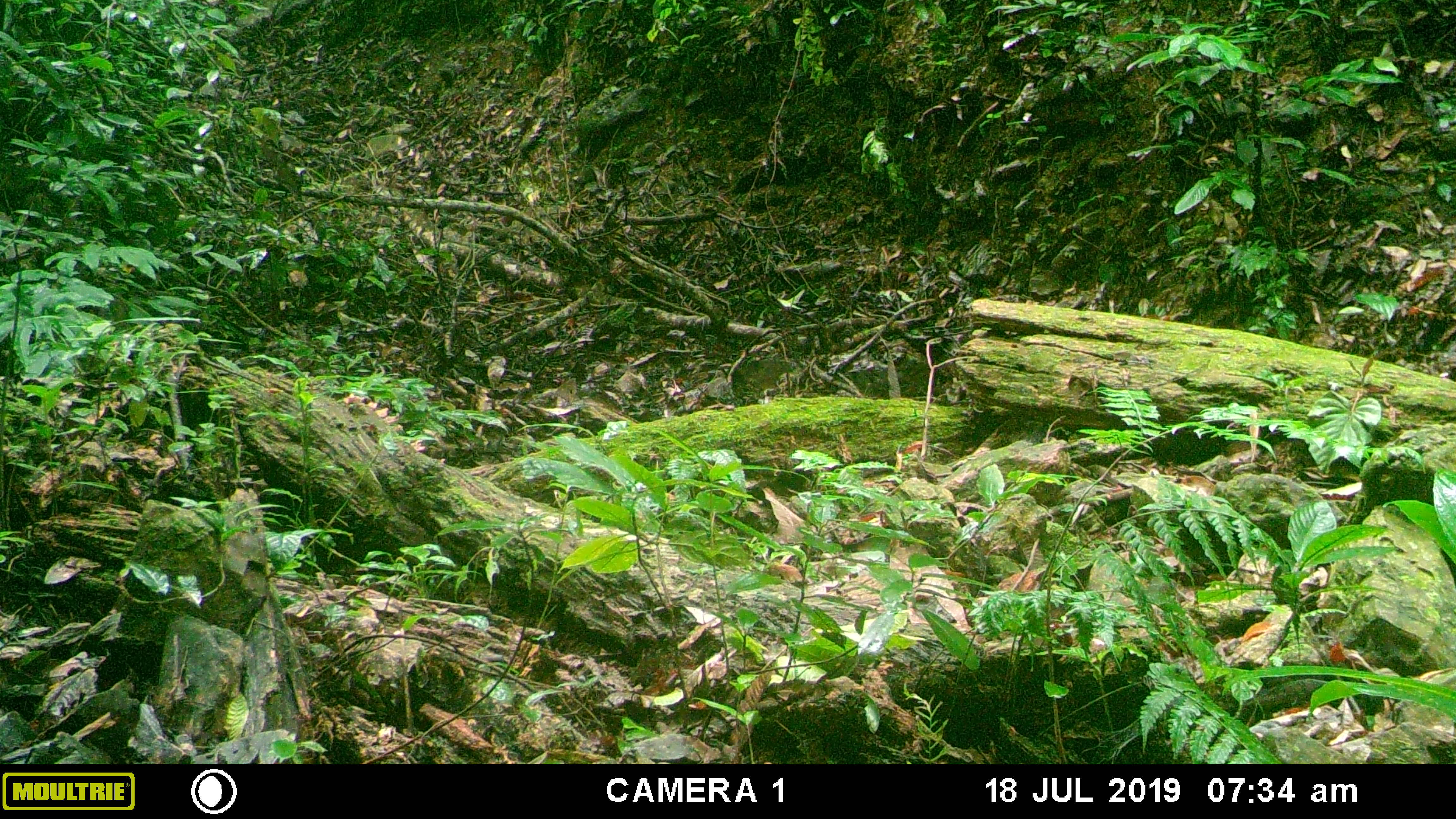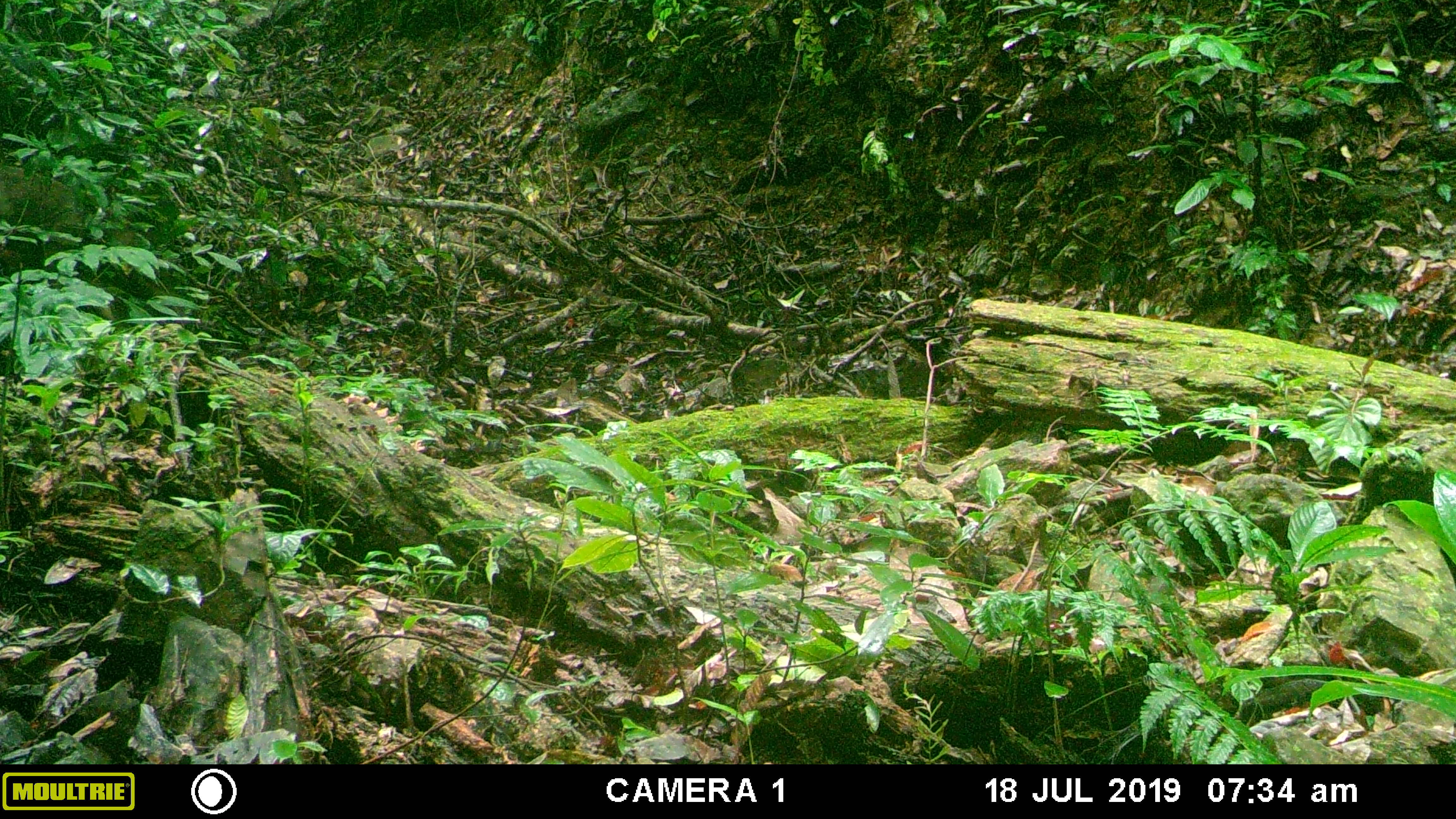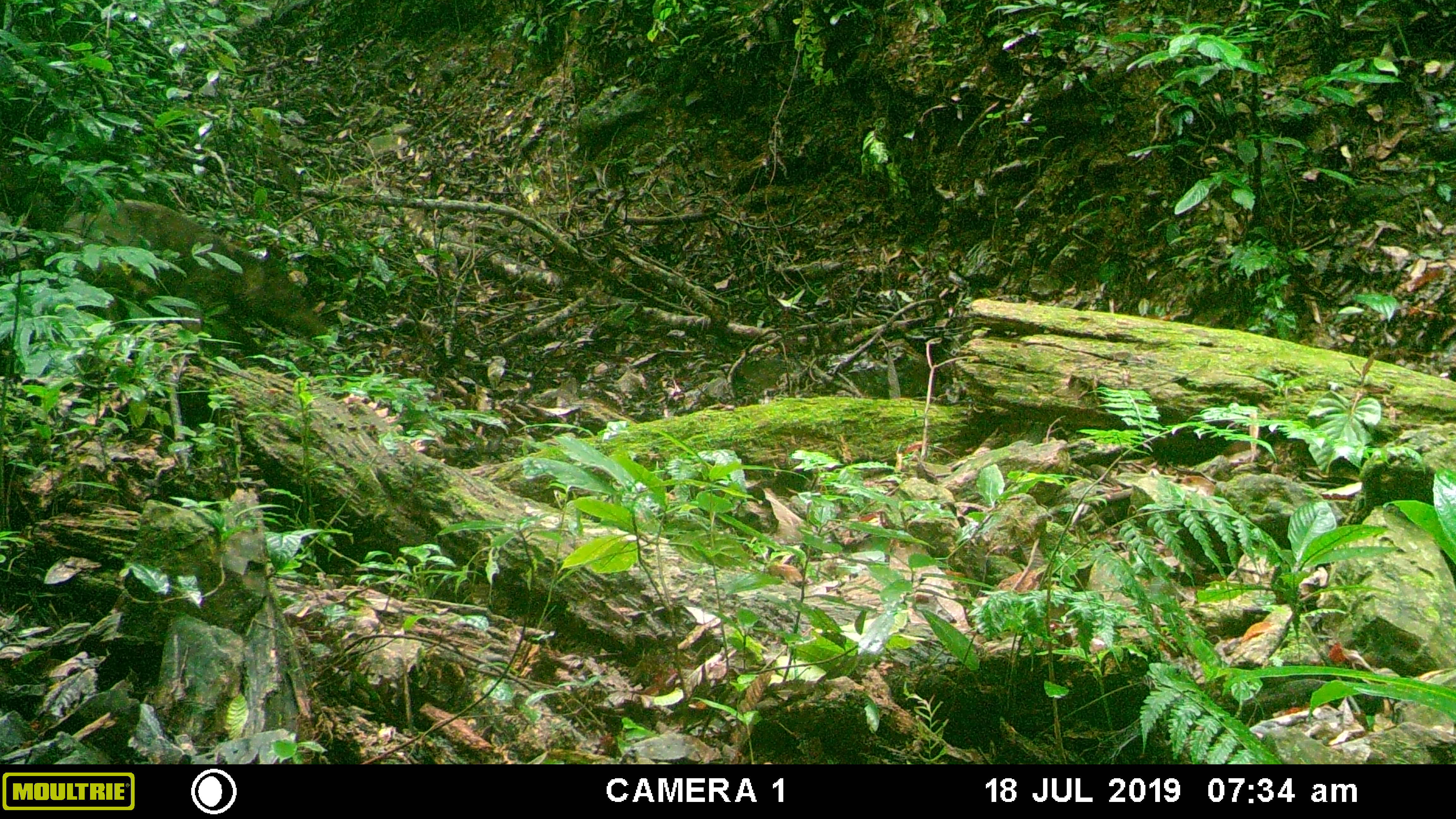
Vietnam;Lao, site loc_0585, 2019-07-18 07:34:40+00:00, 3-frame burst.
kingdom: Animalia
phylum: Chordata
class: Mammalia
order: Artiodactyla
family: Suidae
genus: Sus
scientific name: Sus scrofa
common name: eurasian wild pig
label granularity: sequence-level